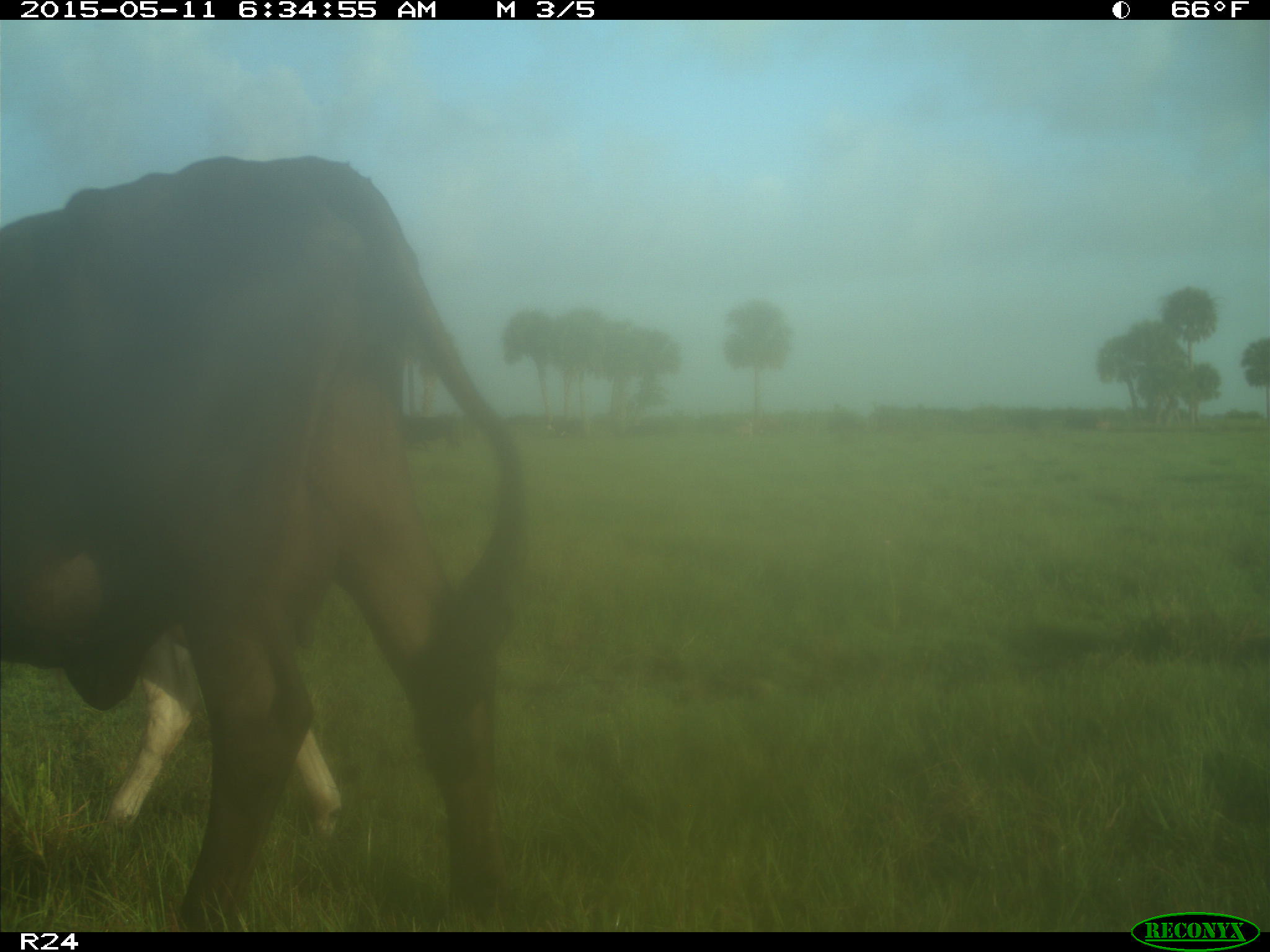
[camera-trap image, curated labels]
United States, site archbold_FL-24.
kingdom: Animalia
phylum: Chordata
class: Mammalia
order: Artiodactyla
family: Bovidae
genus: Bos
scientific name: Bos taurus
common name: domestic cow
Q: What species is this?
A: Bos taurus (domestic cow).